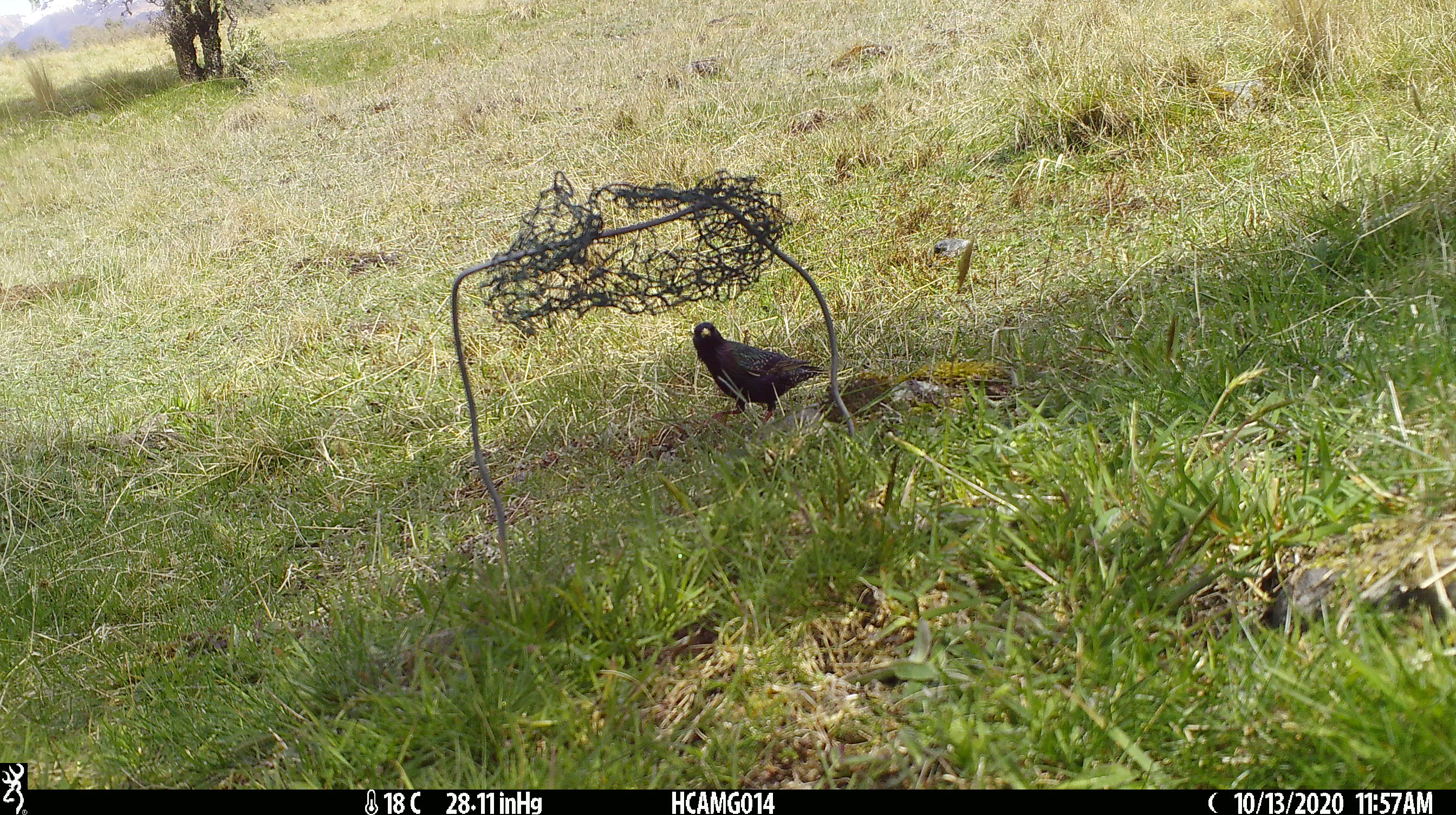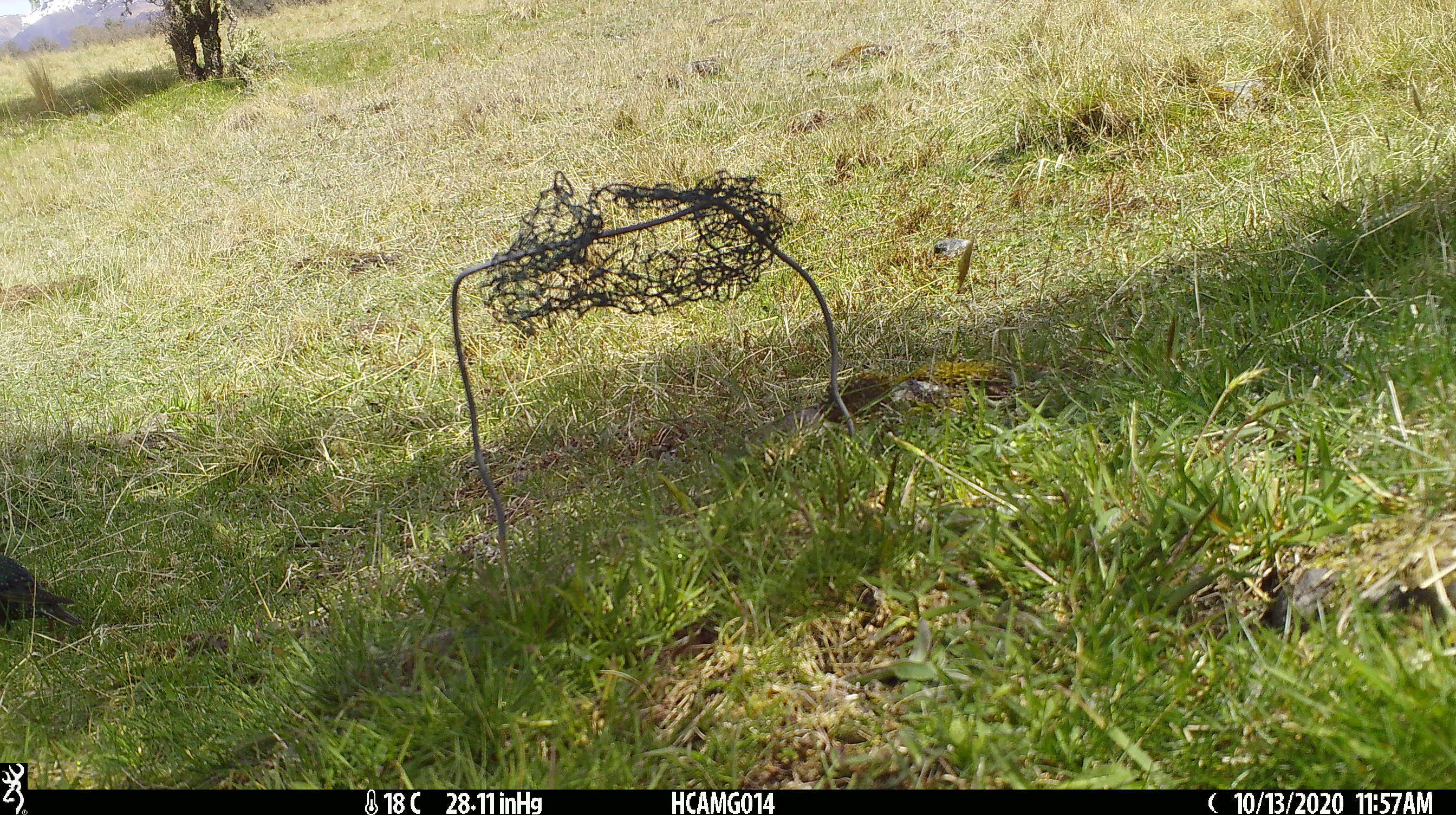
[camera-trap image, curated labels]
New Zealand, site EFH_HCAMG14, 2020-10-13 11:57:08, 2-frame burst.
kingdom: Animalia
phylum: Chordata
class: Aves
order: Passeriformes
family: Sturnidae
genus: Sturnus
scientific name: Sturnus vulgaris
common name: european starling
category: starling